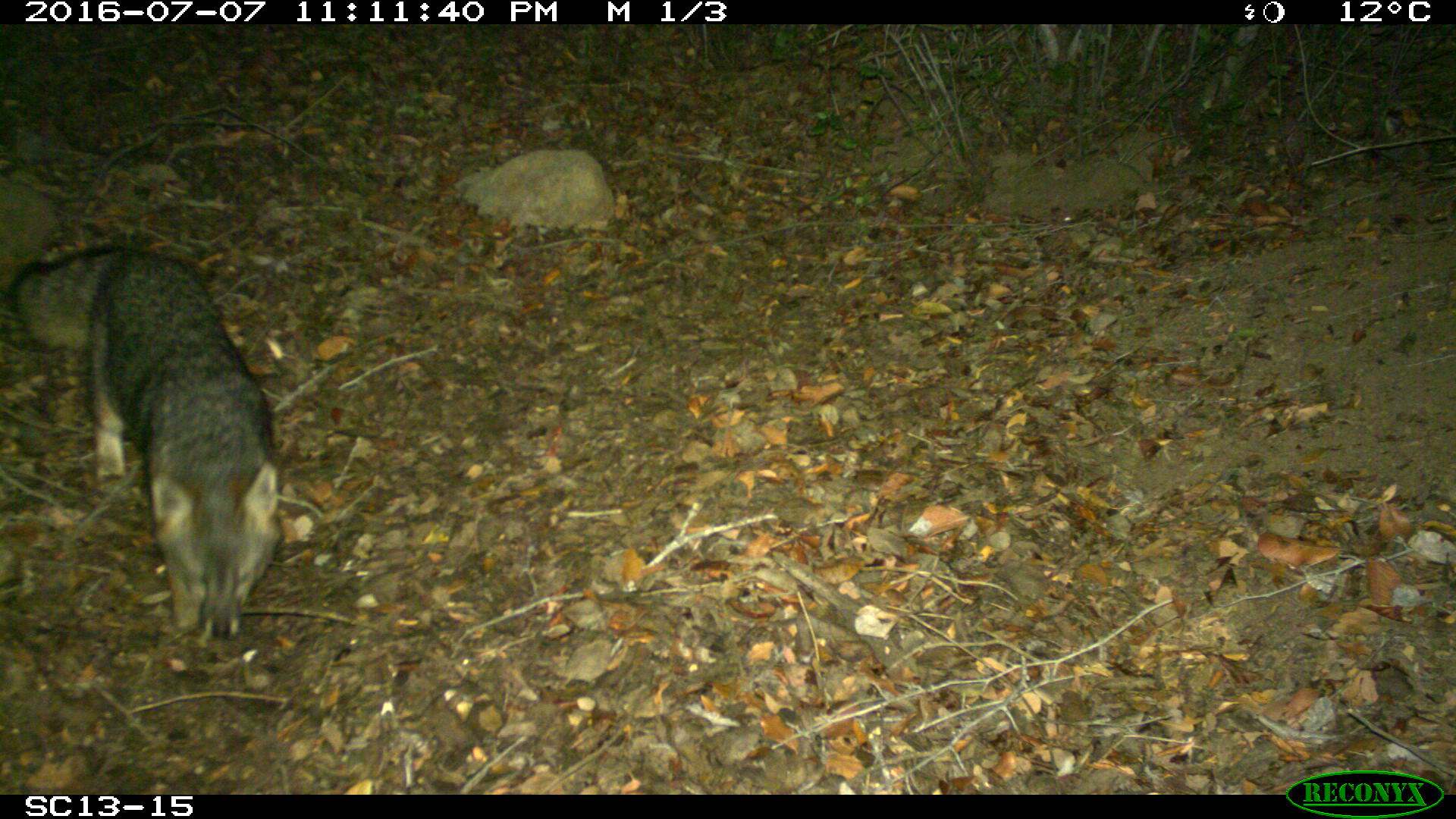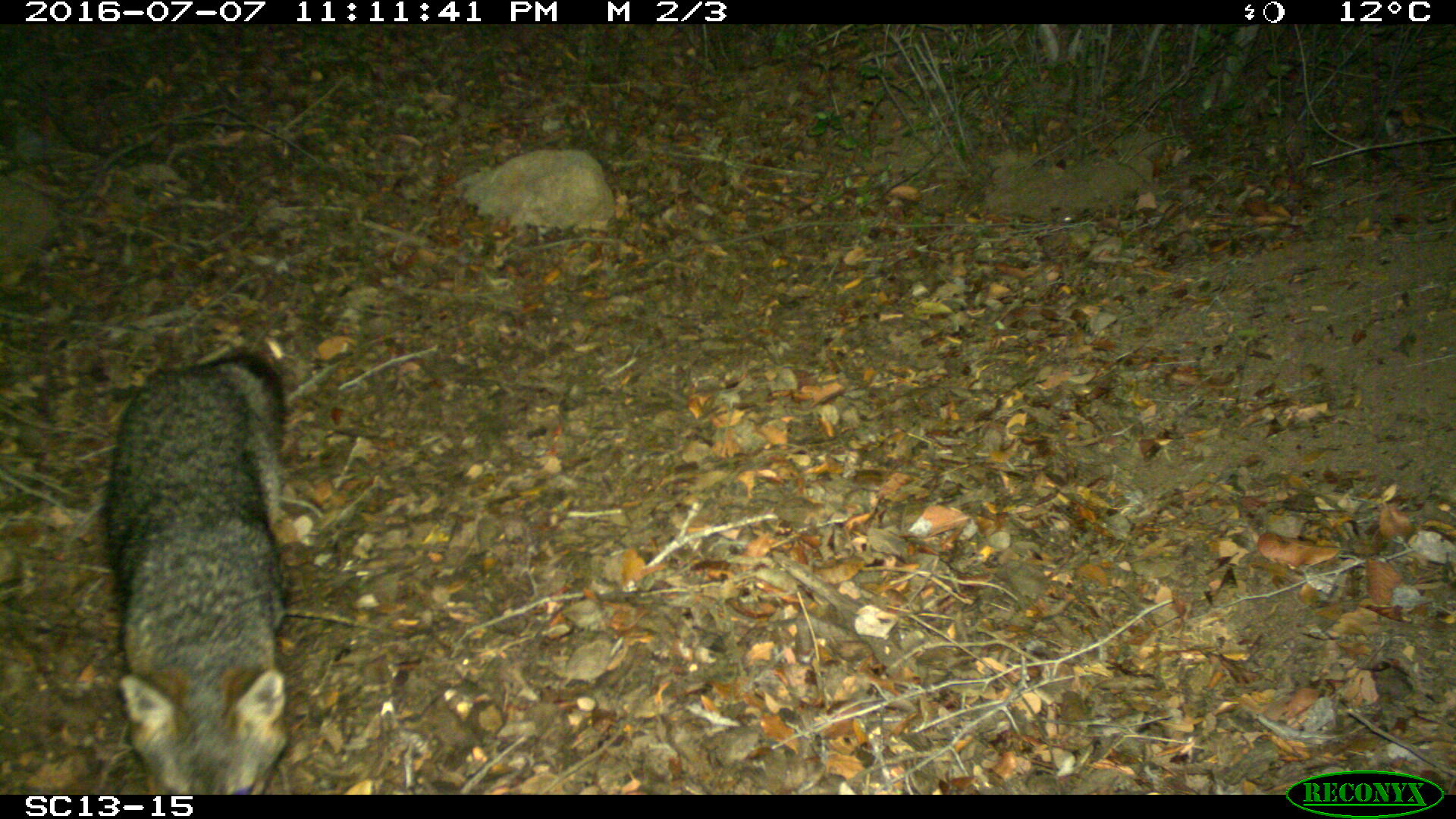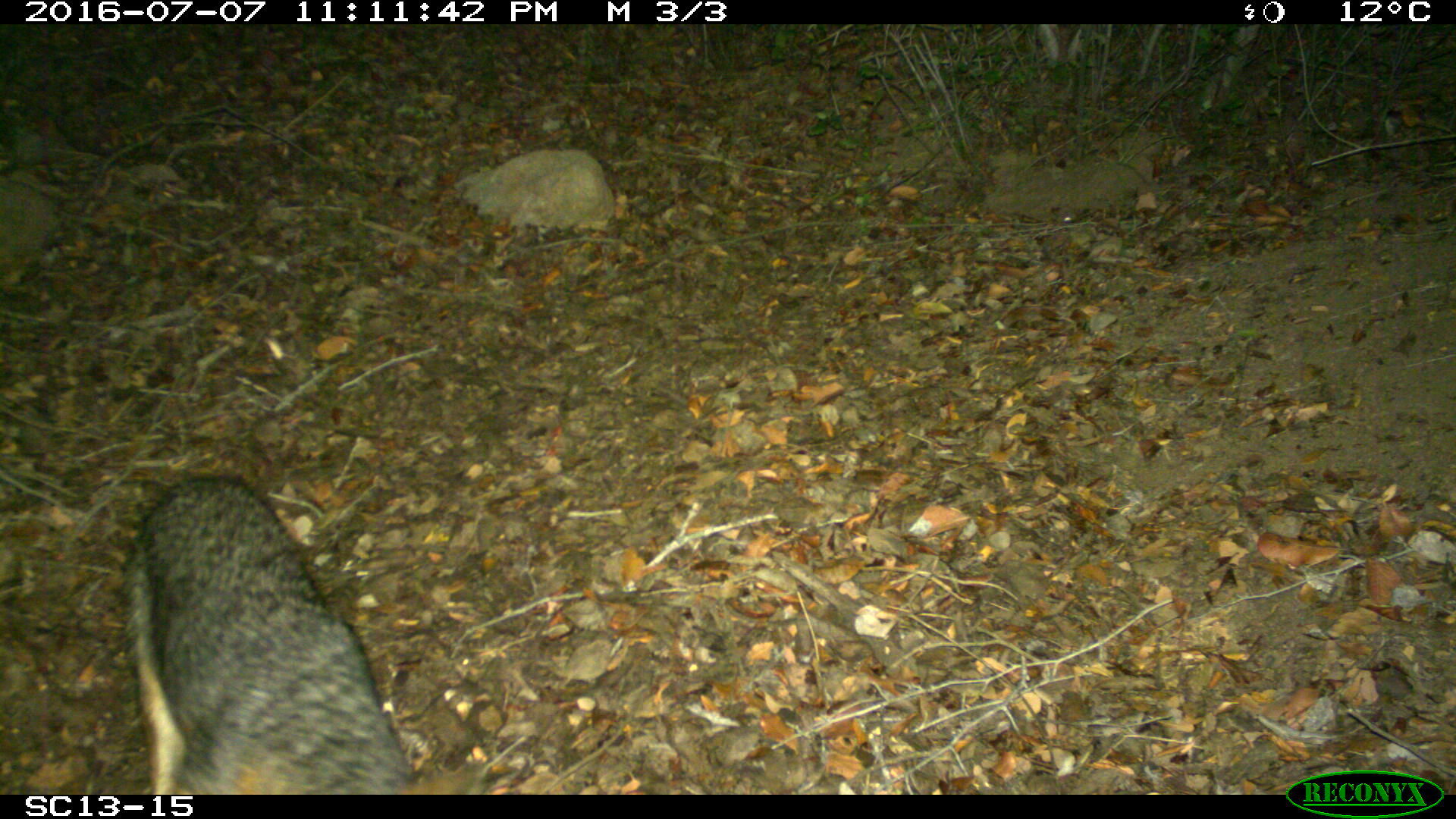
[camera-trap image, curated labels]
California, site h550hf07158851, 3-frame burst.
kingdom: Animalia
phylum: Chordata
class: Mammalia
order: Carnivora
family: Canidae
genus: Urocyon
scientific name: Urocyon littoralis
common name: island fox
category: fox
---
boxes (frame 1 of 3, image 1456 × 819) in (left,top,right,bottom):
fox: (11,246,284,638)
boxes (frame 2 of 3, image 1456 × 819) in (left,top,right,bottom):
fox: (99,353,290,793)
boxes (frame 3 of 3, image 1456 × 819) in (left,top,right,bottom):
fox: (120,478,479,795)